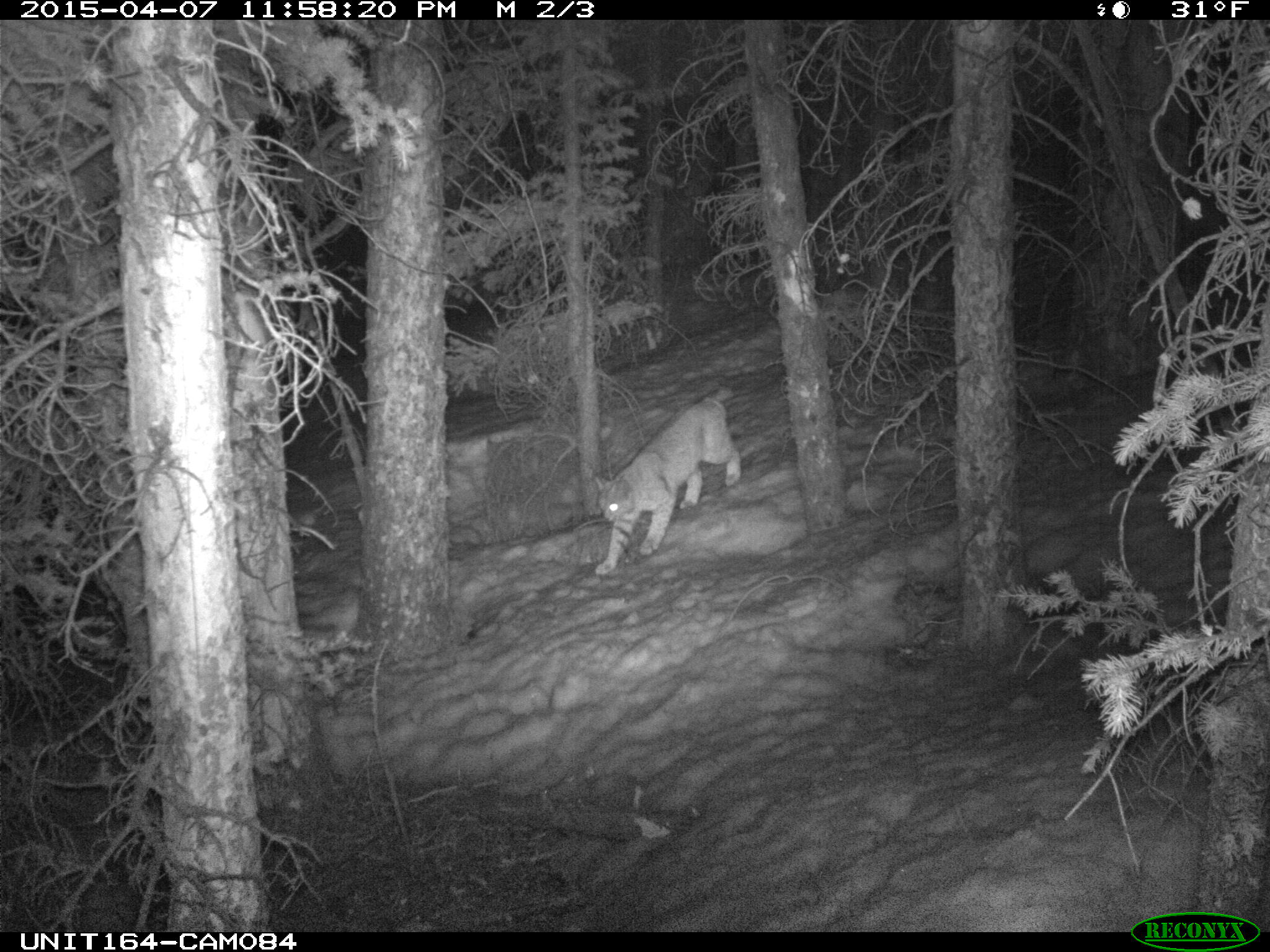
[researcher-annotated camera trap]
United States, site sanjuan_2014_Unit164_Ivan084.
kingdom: Animalia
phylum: Chordata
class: Mammalia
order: Carnivora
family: Felidae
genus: Lynx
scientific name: Lynx rufus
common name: bobcat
Lynx rufus (bobcat).